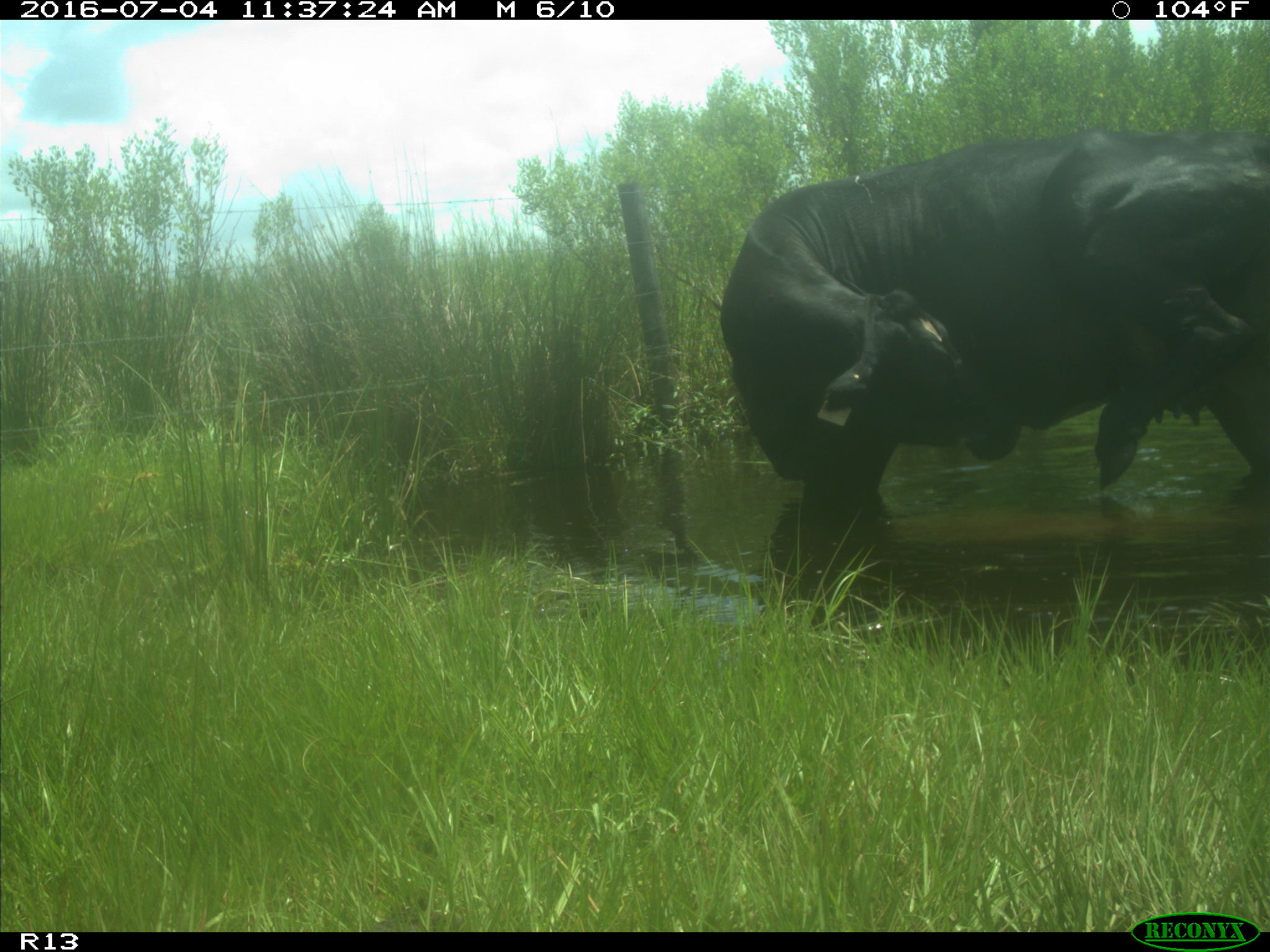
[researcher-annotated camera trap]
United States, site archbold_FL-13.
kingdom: Animalia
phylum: Chordata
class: Mammalia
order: Artiodactyla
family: Bovidae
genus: Bos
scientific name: Bos taurus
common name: domestic cow